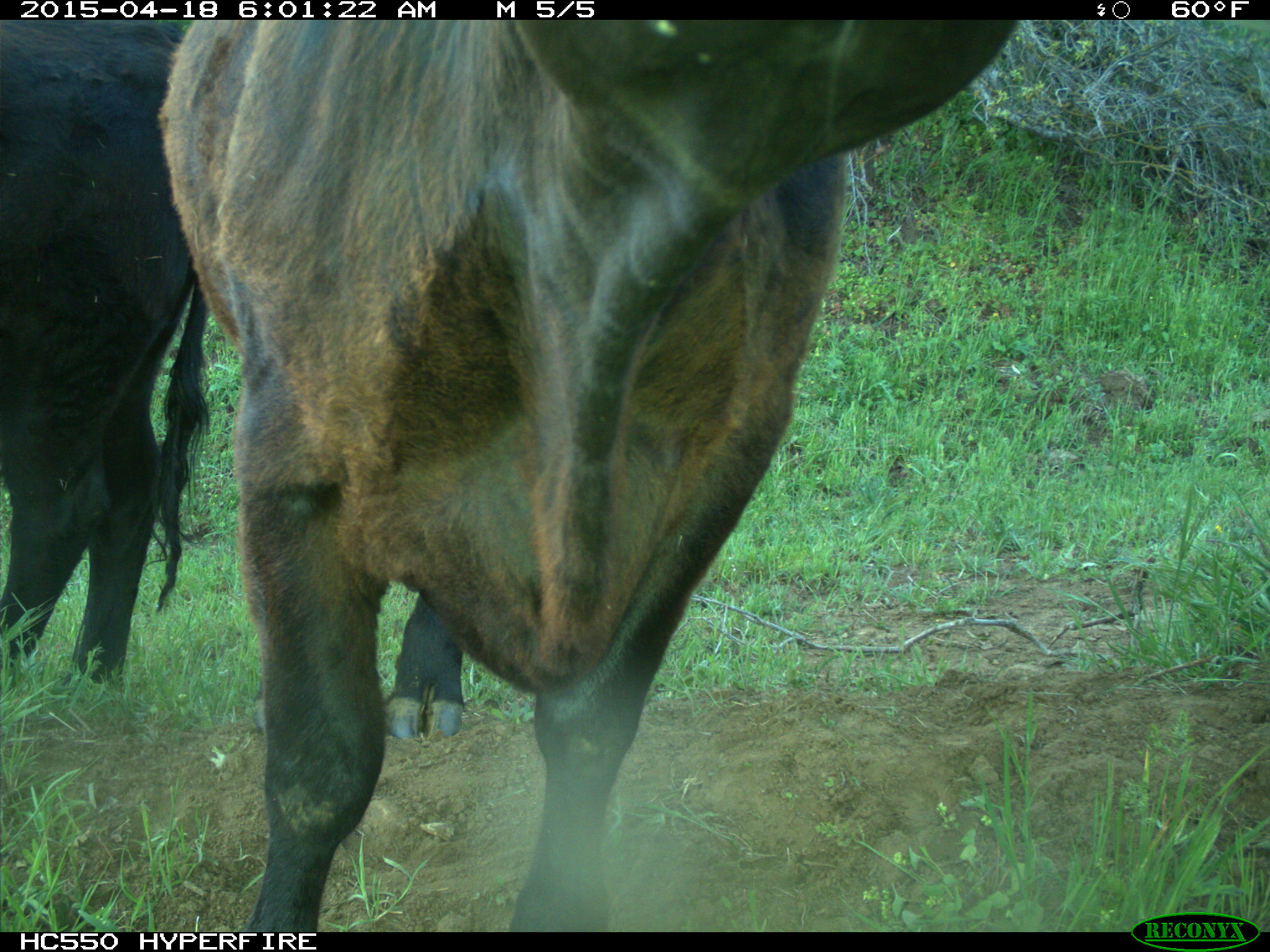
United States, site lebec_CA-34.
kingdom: Animalia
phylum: Chordata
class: Mammalia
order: Artiodactyla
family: Bovidae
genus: Bos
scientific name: Bos taurus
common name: domestic cow